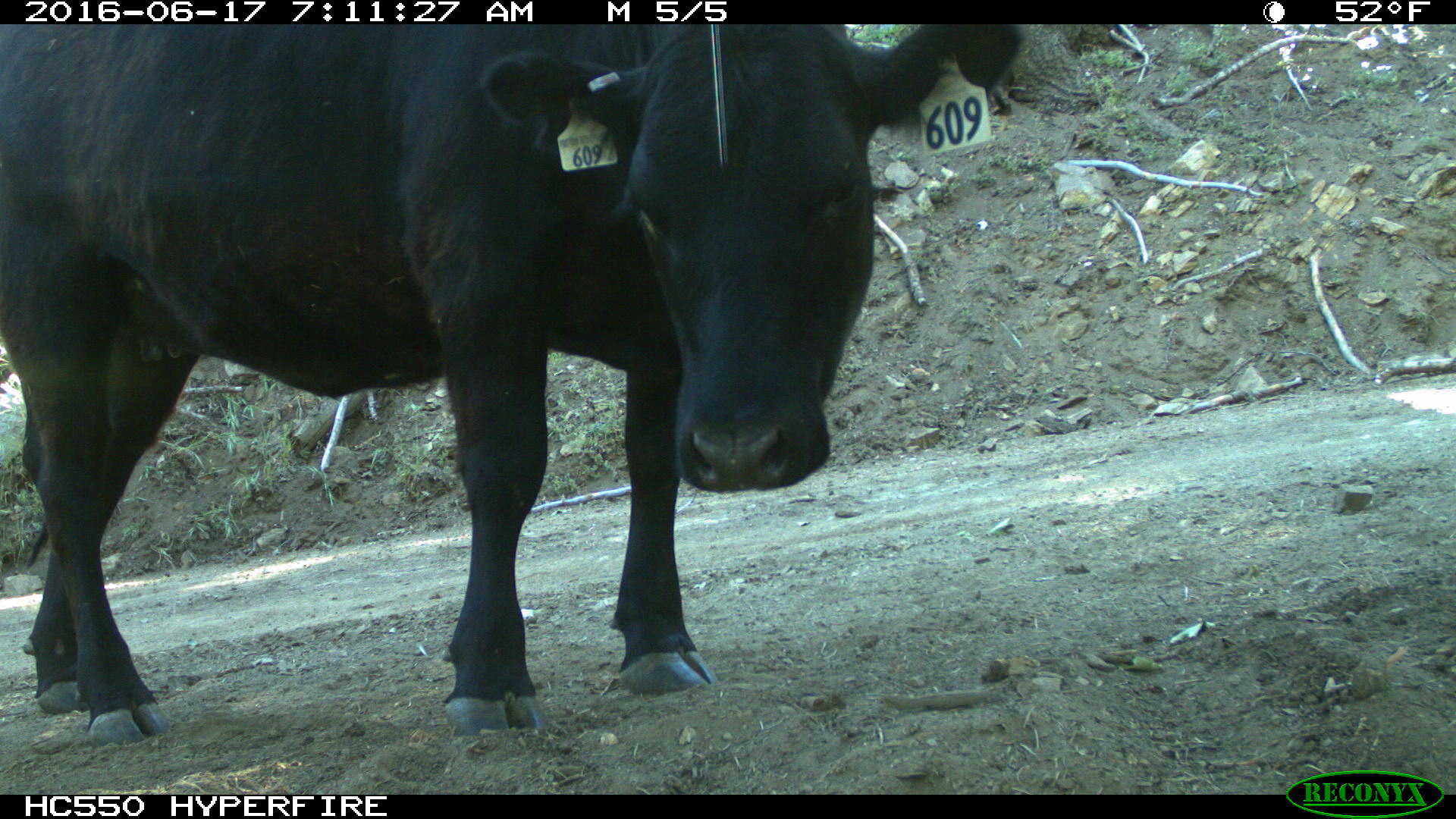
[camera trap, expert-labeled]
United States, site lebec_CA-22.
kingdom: Animalia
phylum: Chordata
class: Mammalia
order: Artiodactyla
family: Bovidae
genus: Bos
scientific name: Bos taurus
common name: domestic cow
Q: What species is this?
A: Bos taurus (domestic cow).